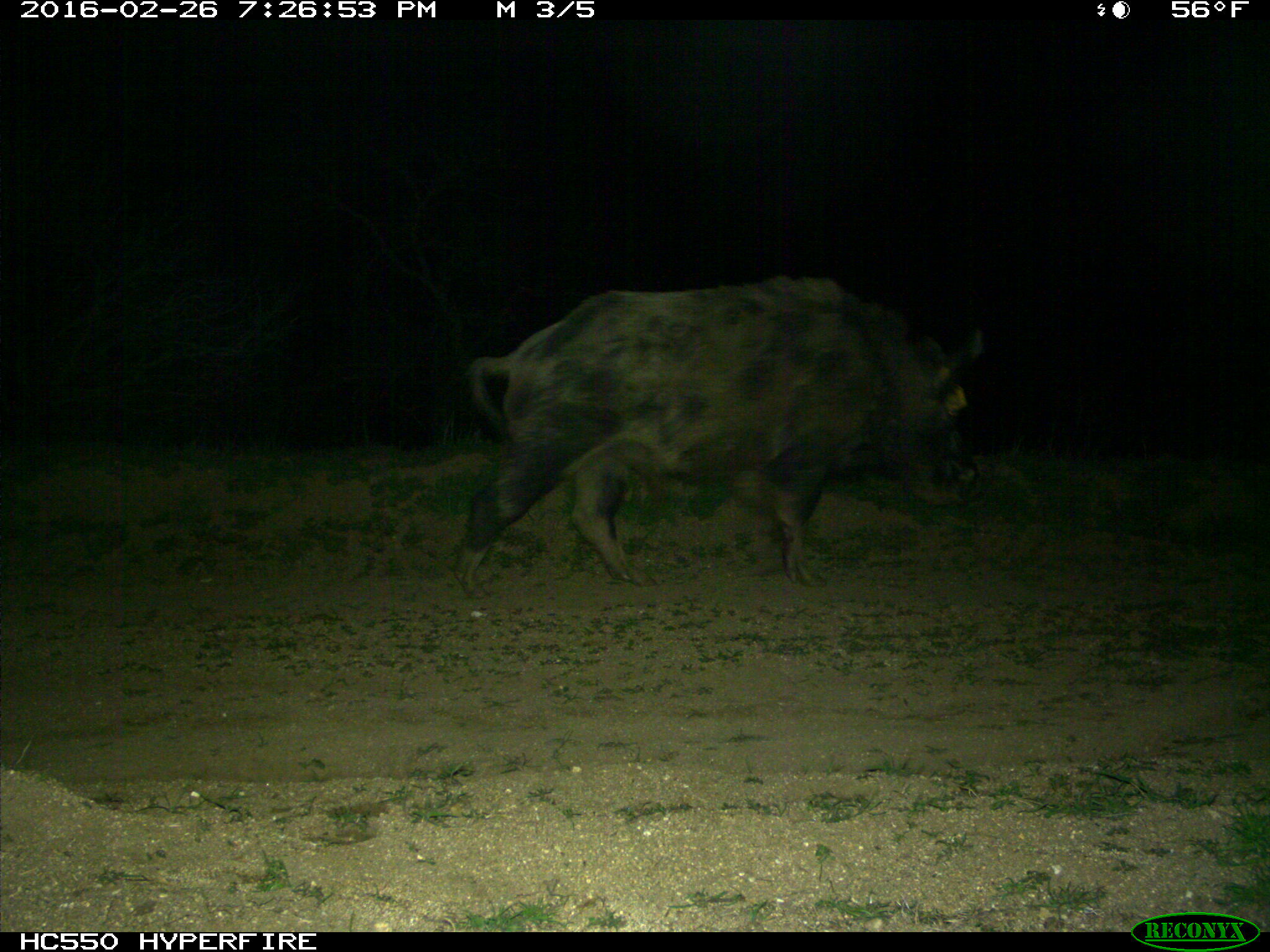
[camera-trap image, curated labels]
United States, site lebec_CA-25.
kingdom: Animalia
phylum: Chordata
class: Mammalia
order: Artiodactyla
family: Suidae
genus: Sus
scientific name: Sus scrofa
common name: wild boar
Sus scrofa (wild boar).